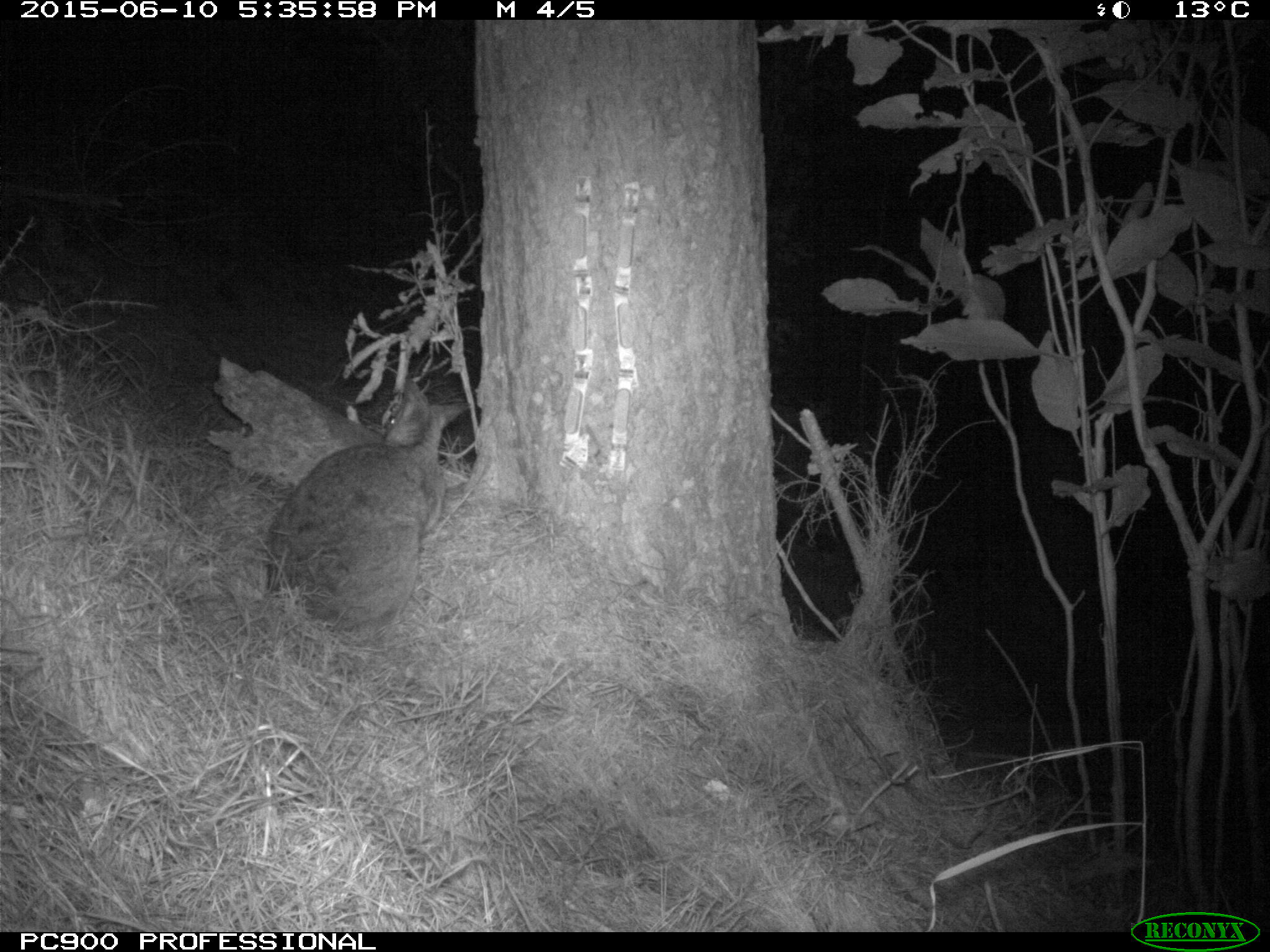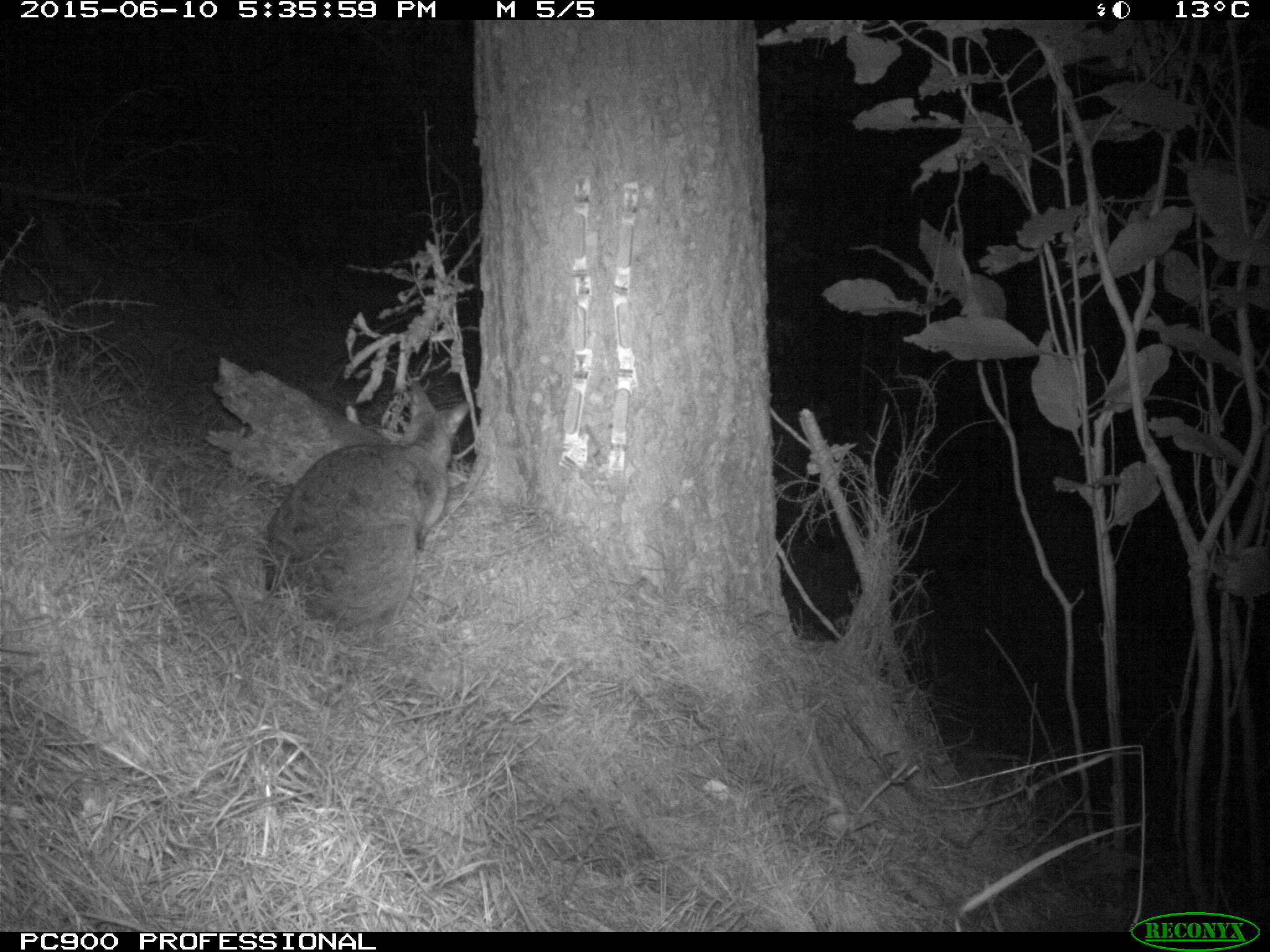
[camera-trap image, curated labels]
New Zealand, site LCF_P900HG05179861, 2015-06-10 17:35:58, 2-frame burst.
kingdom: Animalia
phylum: Chordata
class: Mammalia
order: Diprotodontia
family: Macropodidae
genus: Notamacropus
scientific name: Notamacropus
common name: wallaby